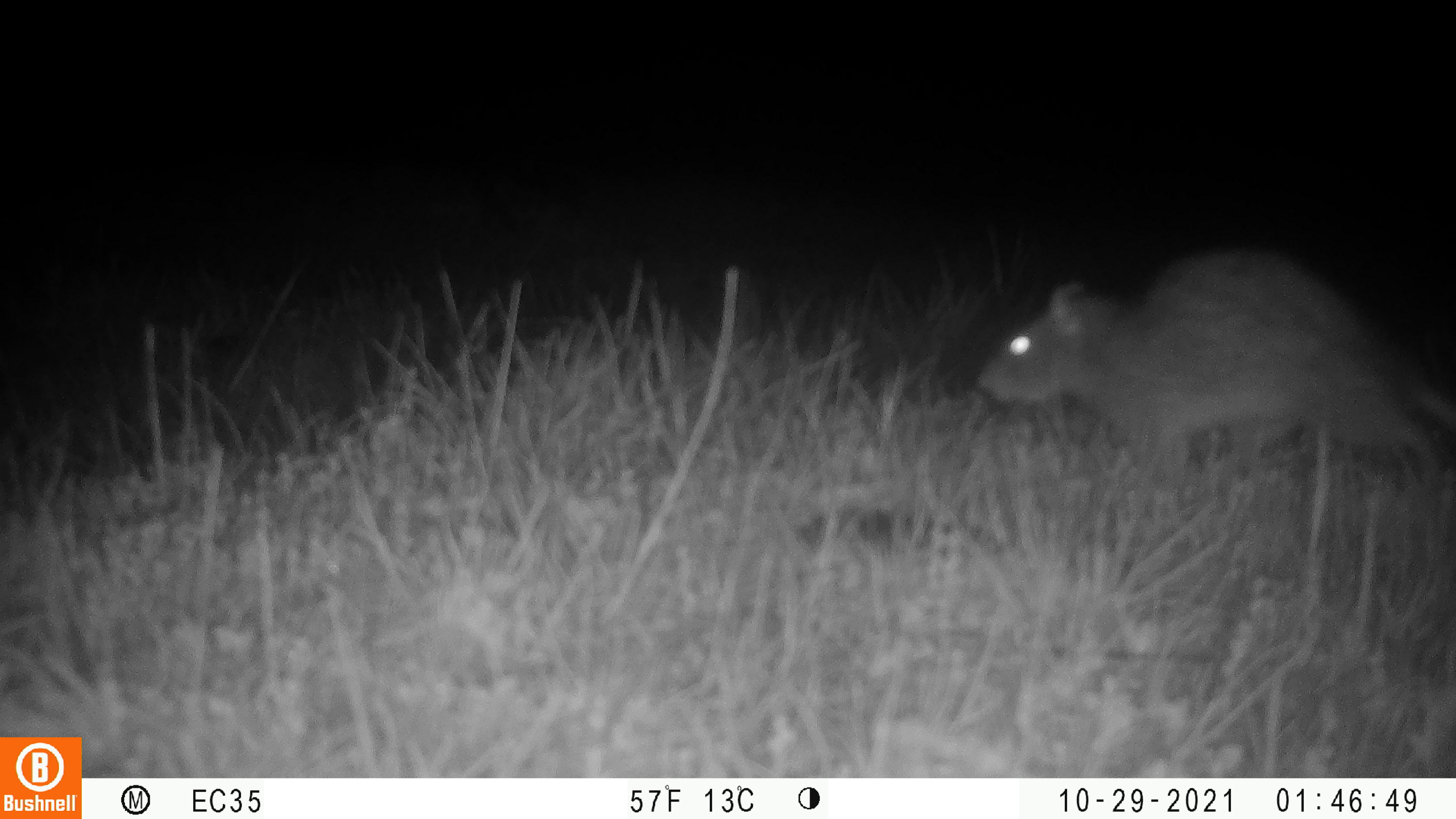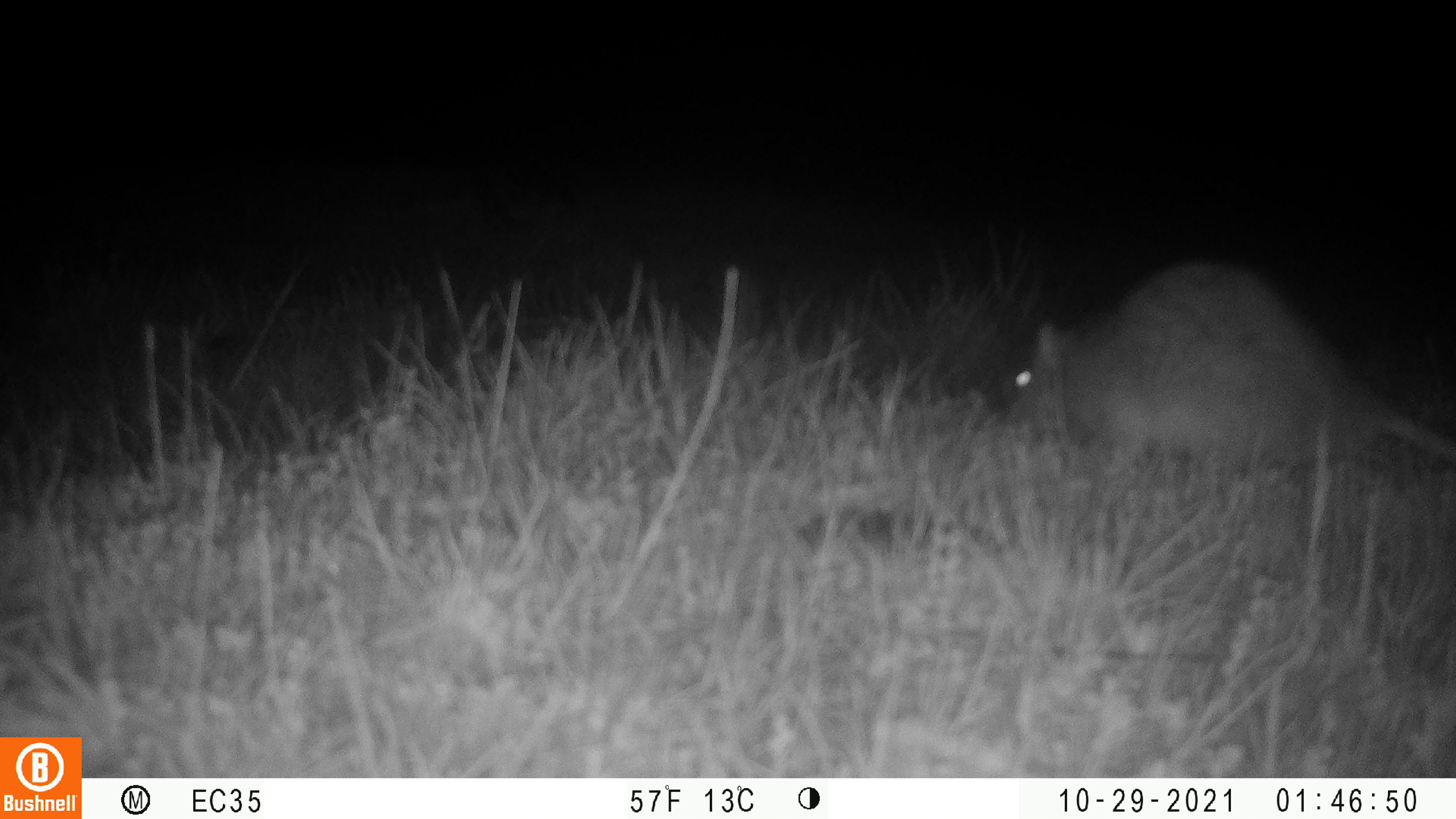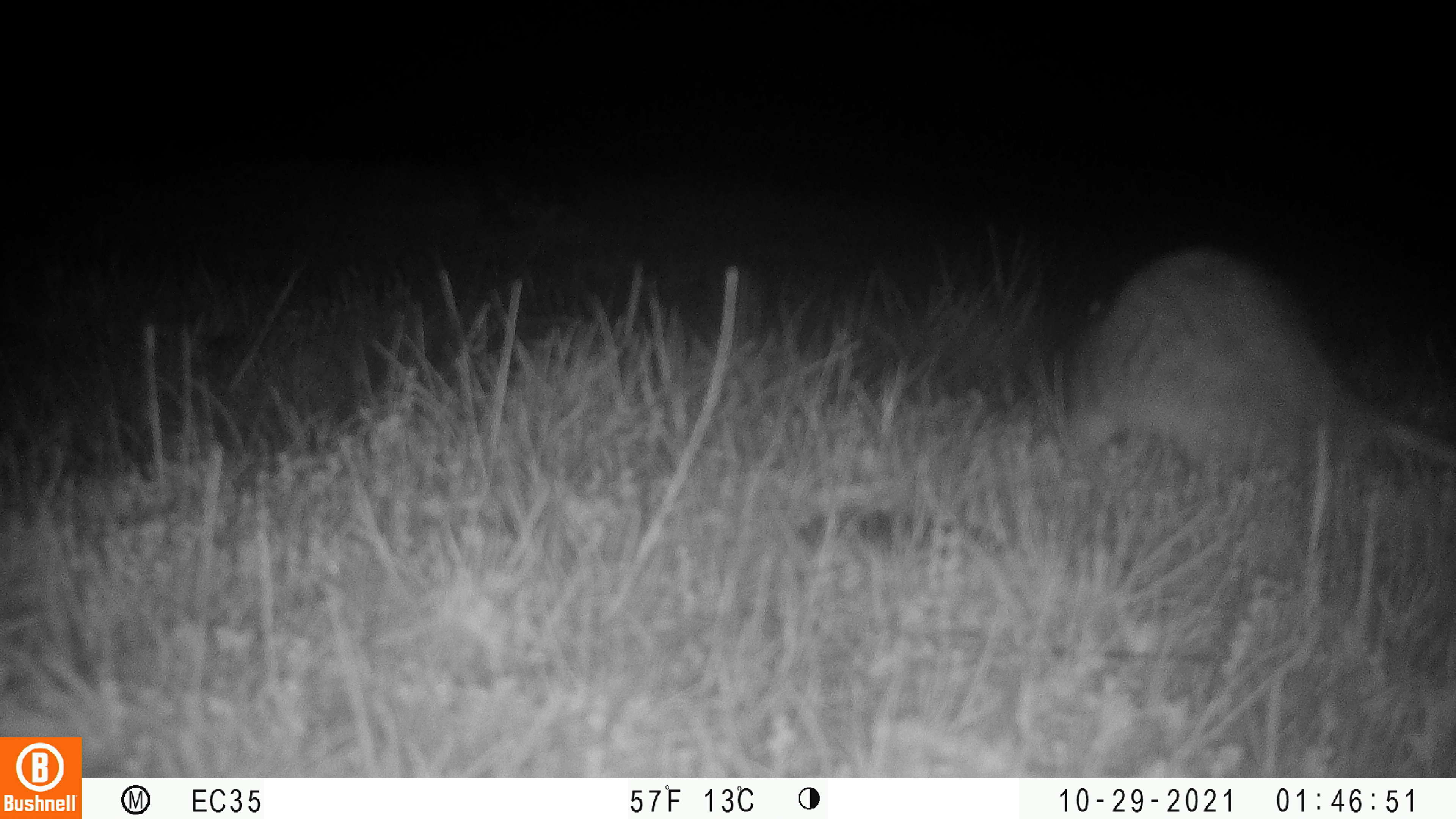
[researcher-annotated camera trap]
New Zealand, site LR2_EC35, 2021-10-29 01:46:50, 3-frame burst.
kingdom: Animalia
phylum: Chordata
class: Mammalia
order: Rodentia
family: Muridae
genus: Rattus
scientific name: Rattus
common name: rat